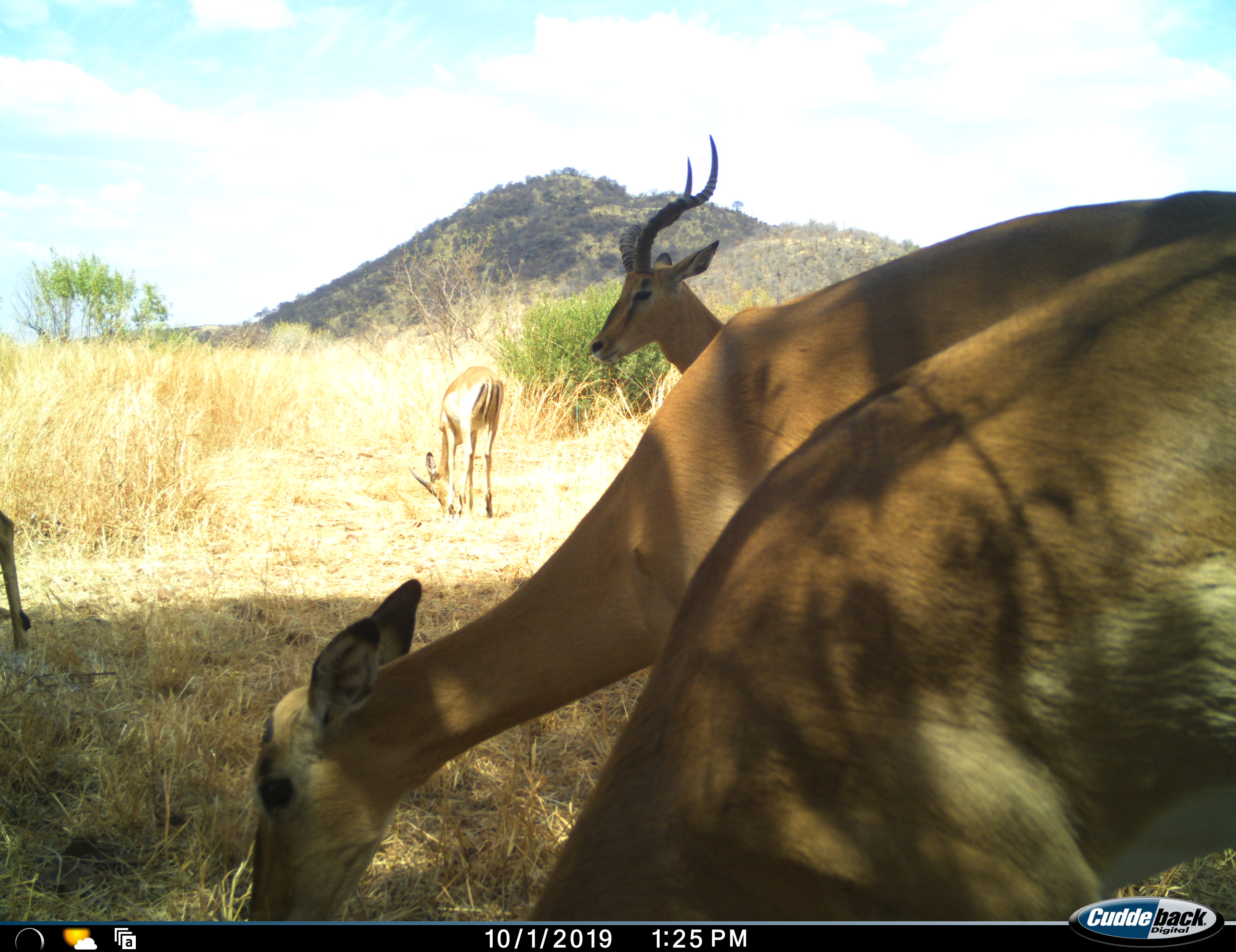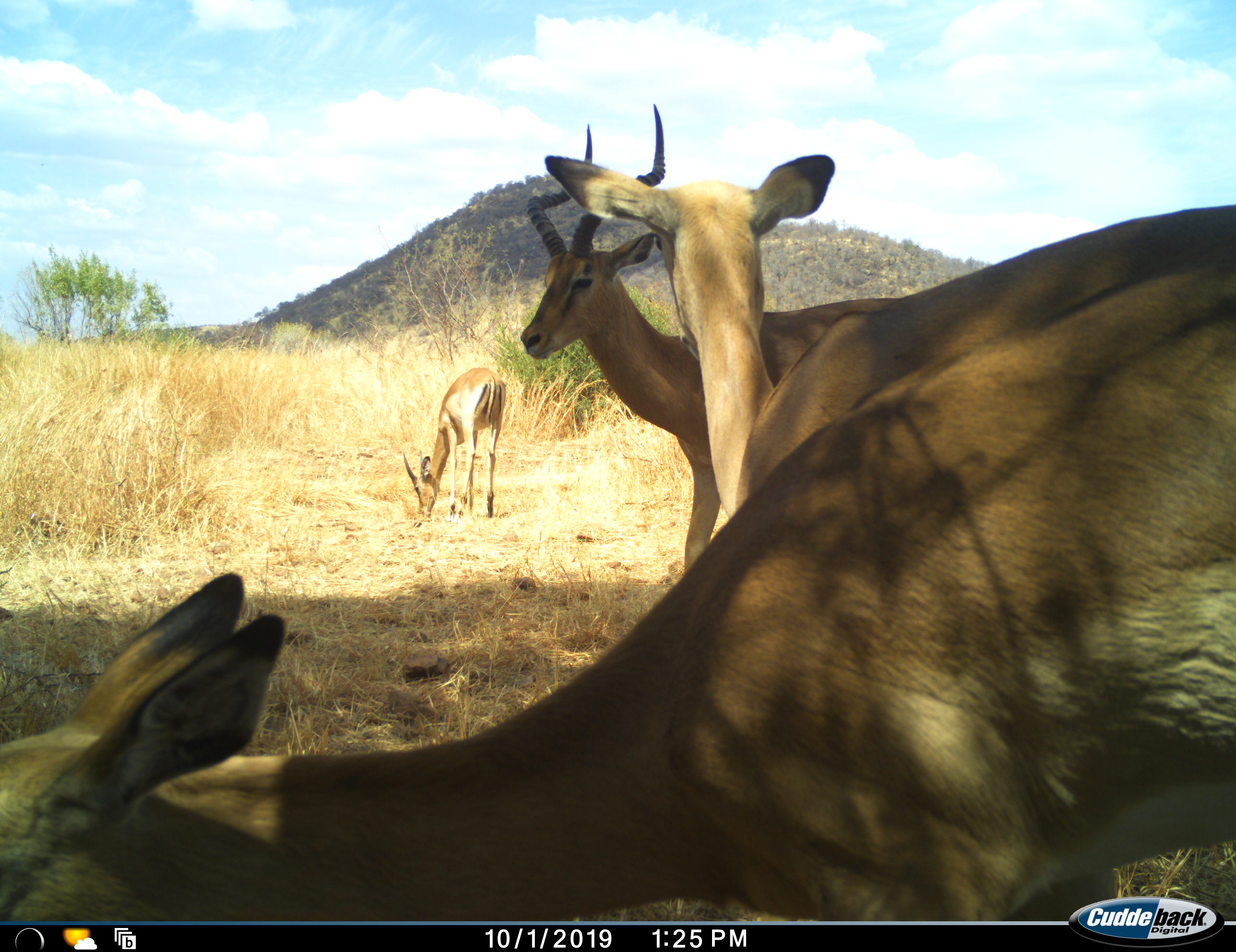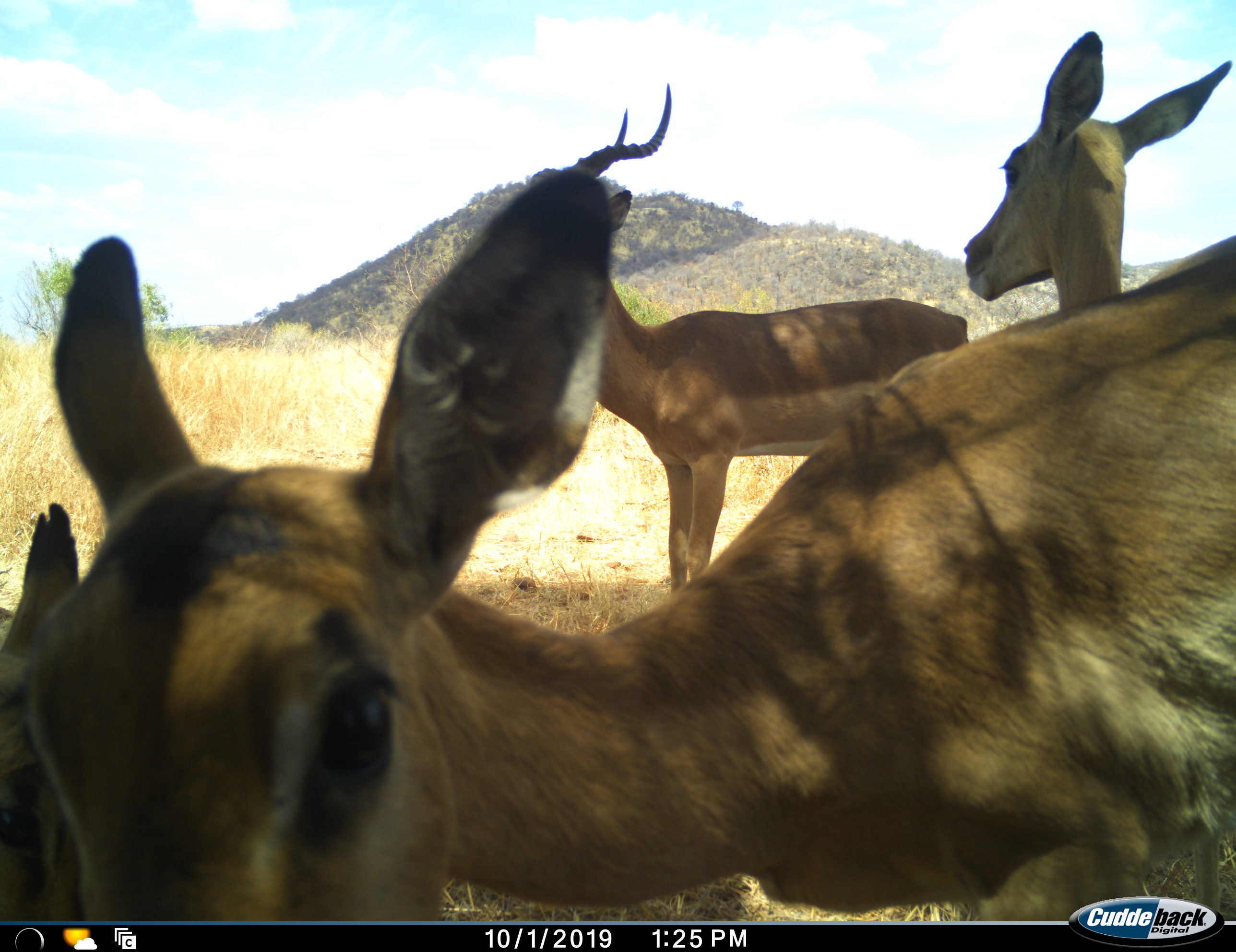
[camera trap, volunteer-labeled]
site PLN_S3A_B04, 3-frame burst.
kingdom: Animalia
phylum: Chordata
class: Mammalia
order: Artiodactyla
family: Bovidae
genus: Aepyceros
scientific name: Aepyceros melampus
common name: impala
Impala (Aepyceros melampus), count 5. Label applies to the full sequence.